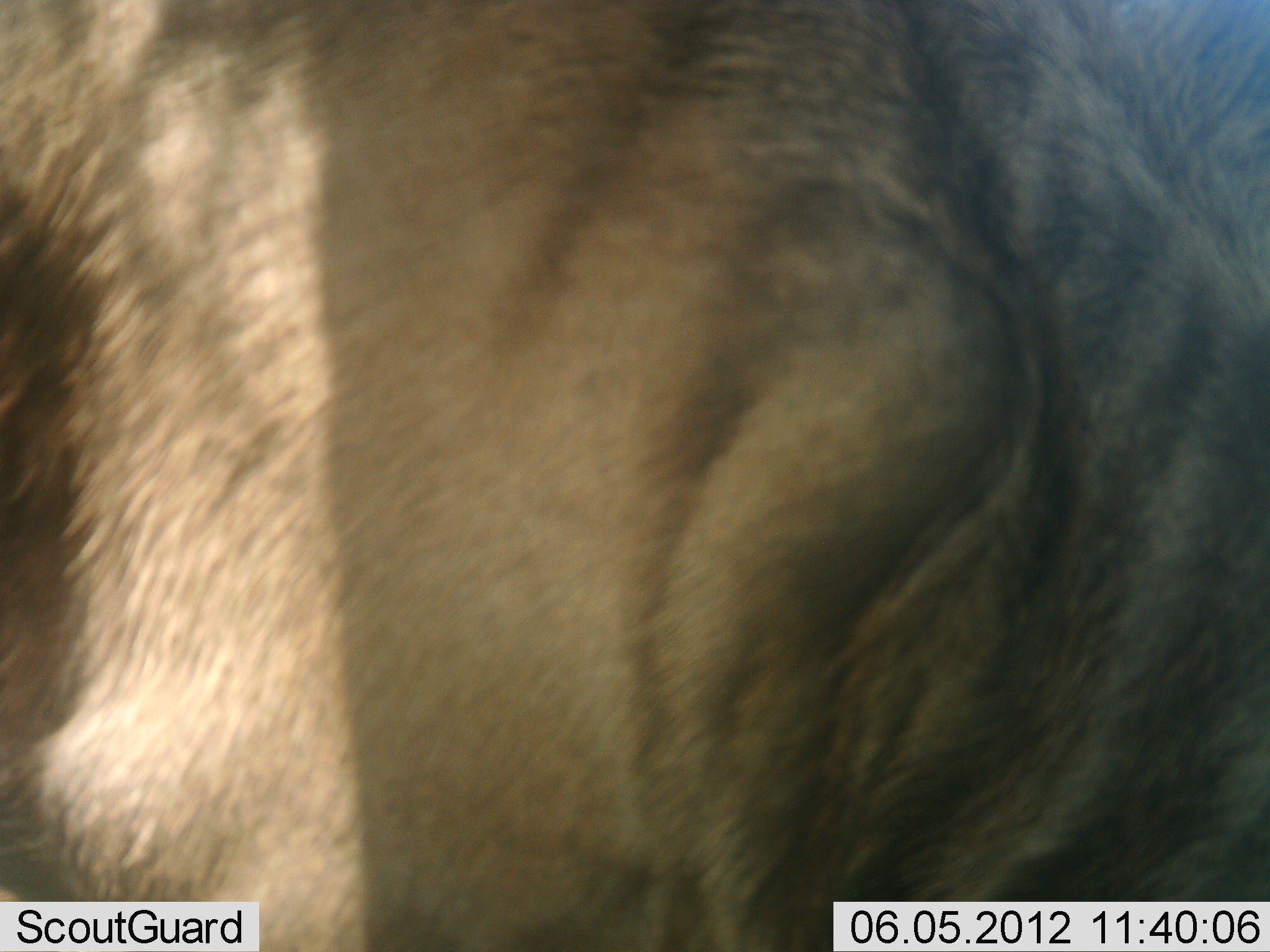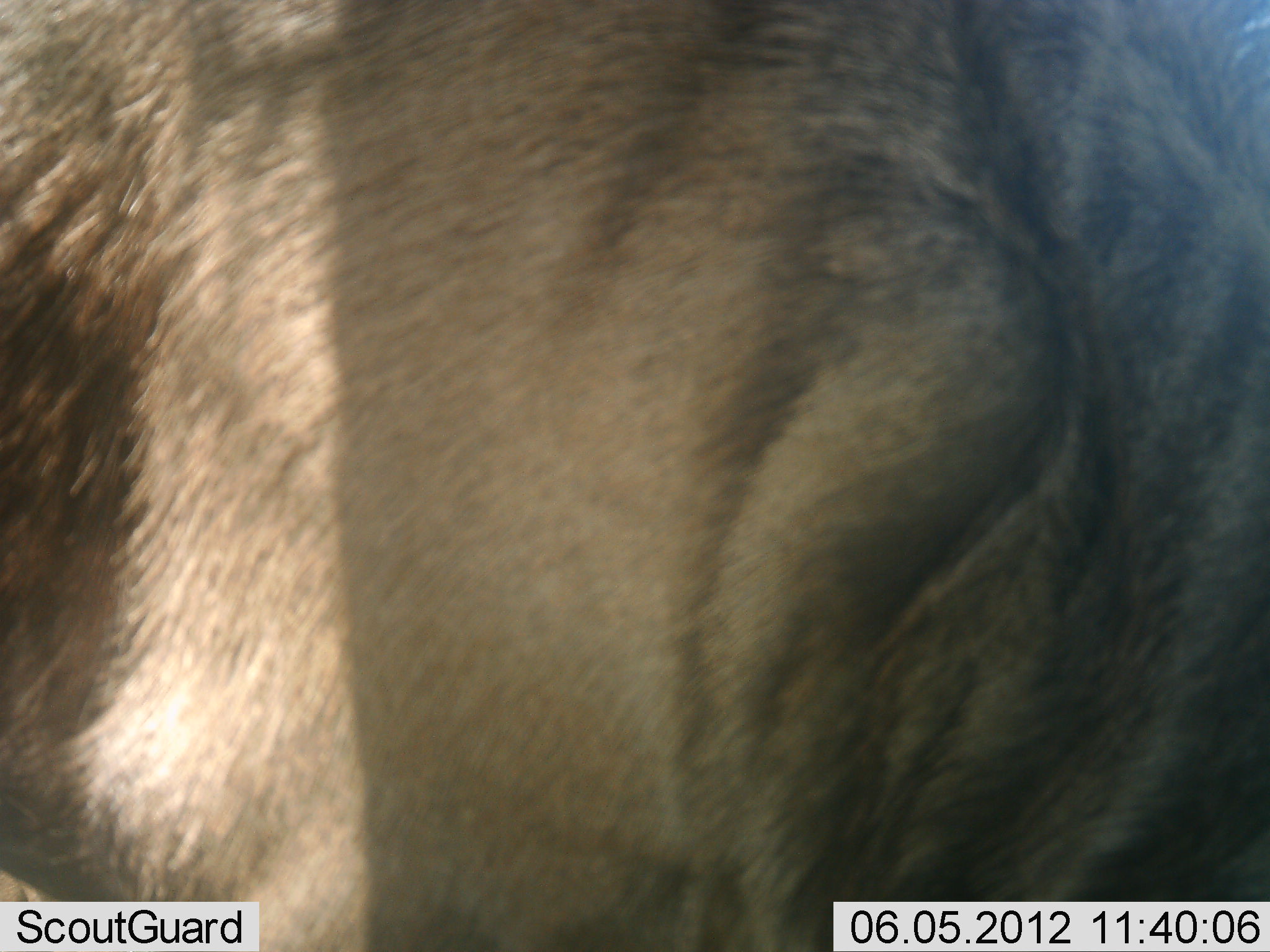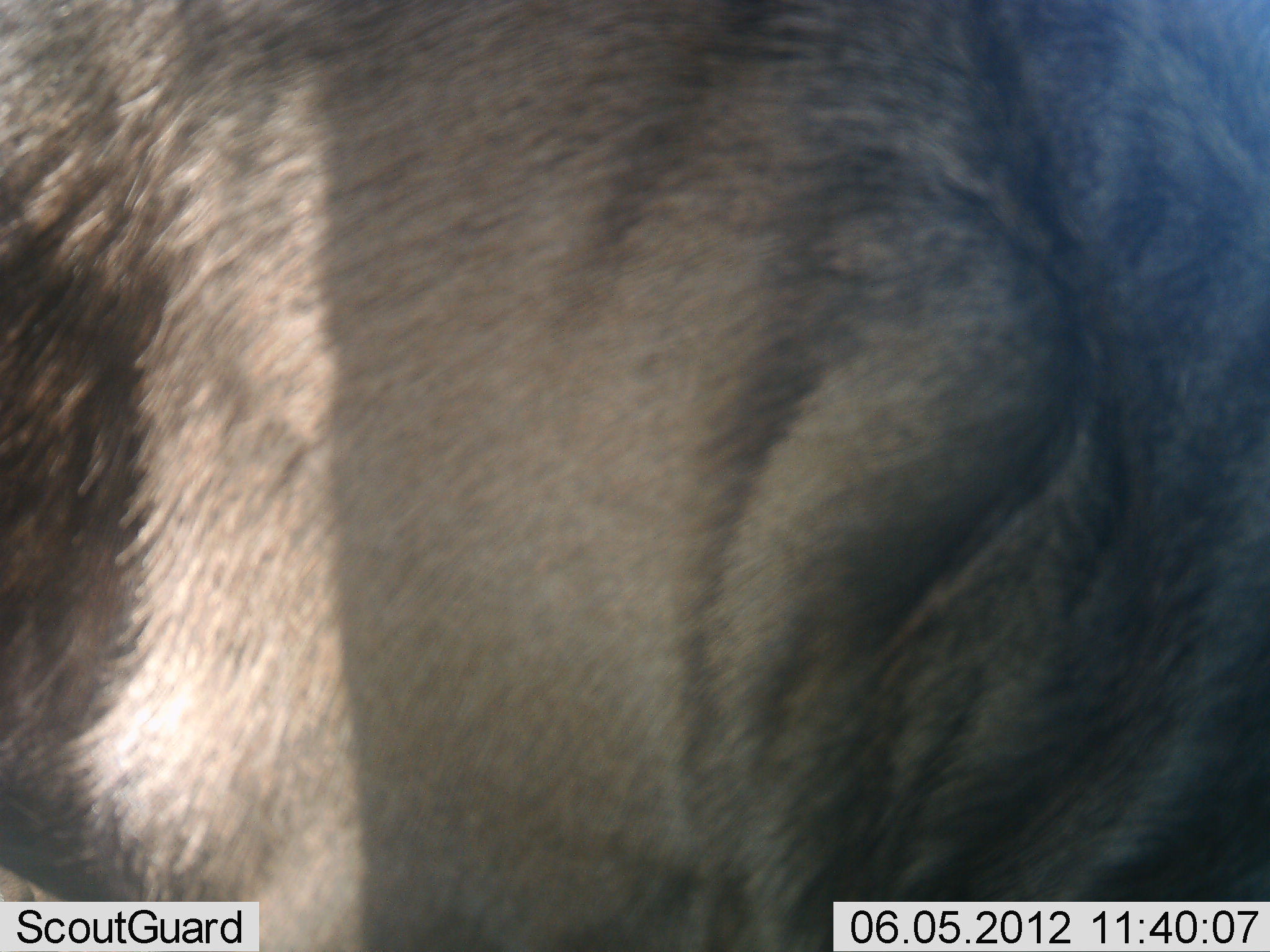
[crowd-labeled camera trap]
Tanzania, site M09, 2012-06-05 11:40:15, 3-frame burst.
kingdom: Animalia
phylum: Chordata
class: Mammalia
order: Artiodactyla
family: Bovidae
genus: Connochaetes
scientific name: Connochaetes taurinus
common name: blue wildebeest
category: wildebeest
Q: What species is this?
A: Wildebeest (blue wildebeest) (Connochaetes taurinus).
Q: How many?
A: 1.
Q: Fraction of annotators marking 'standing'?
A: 80%.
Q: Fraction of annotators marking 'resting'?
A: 0%.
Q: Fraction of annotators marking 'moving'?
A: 10%.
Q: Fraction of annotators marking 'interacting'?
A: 0%.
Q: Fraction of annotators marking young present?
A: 0%.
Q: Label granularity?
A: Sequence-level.